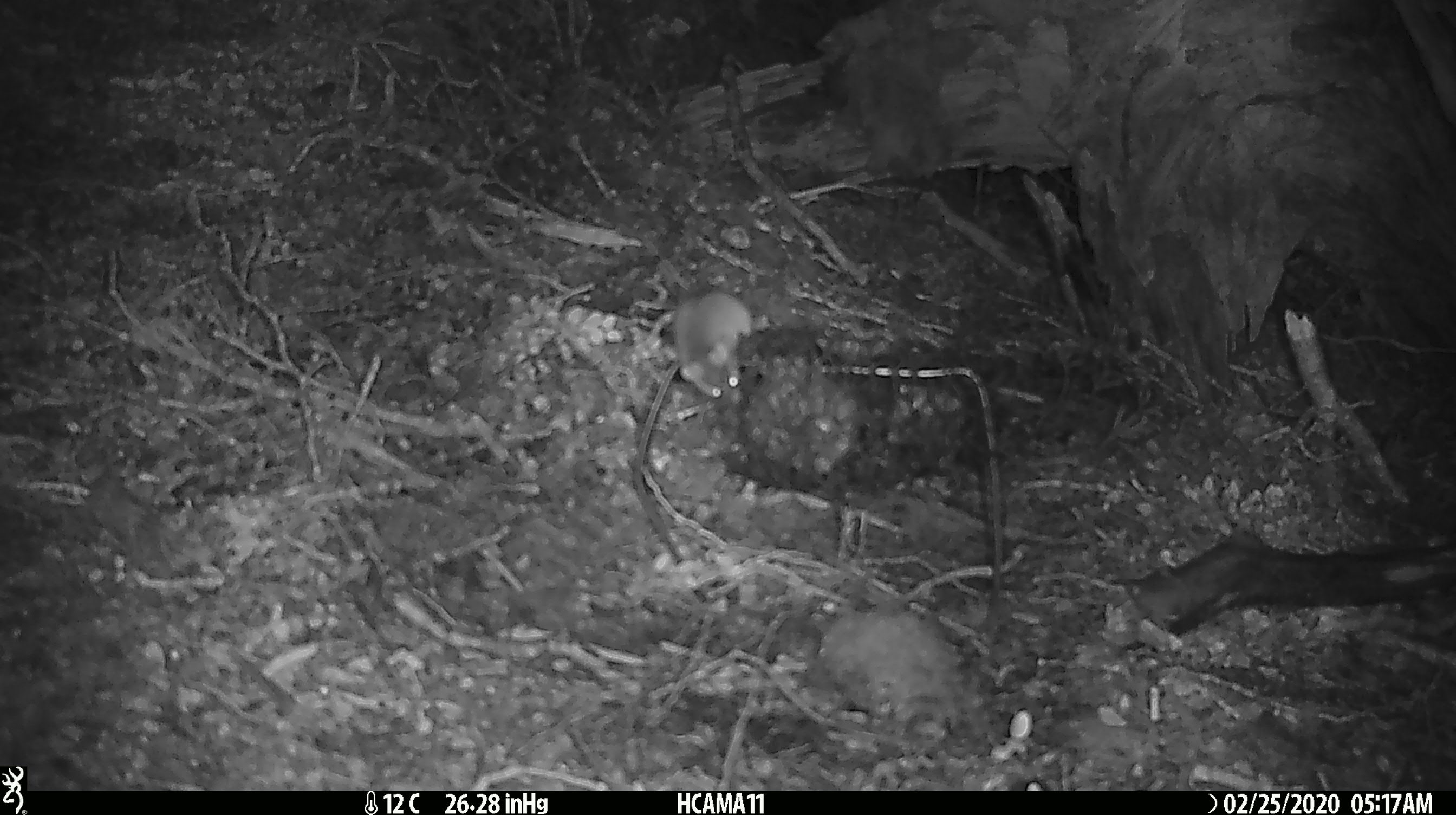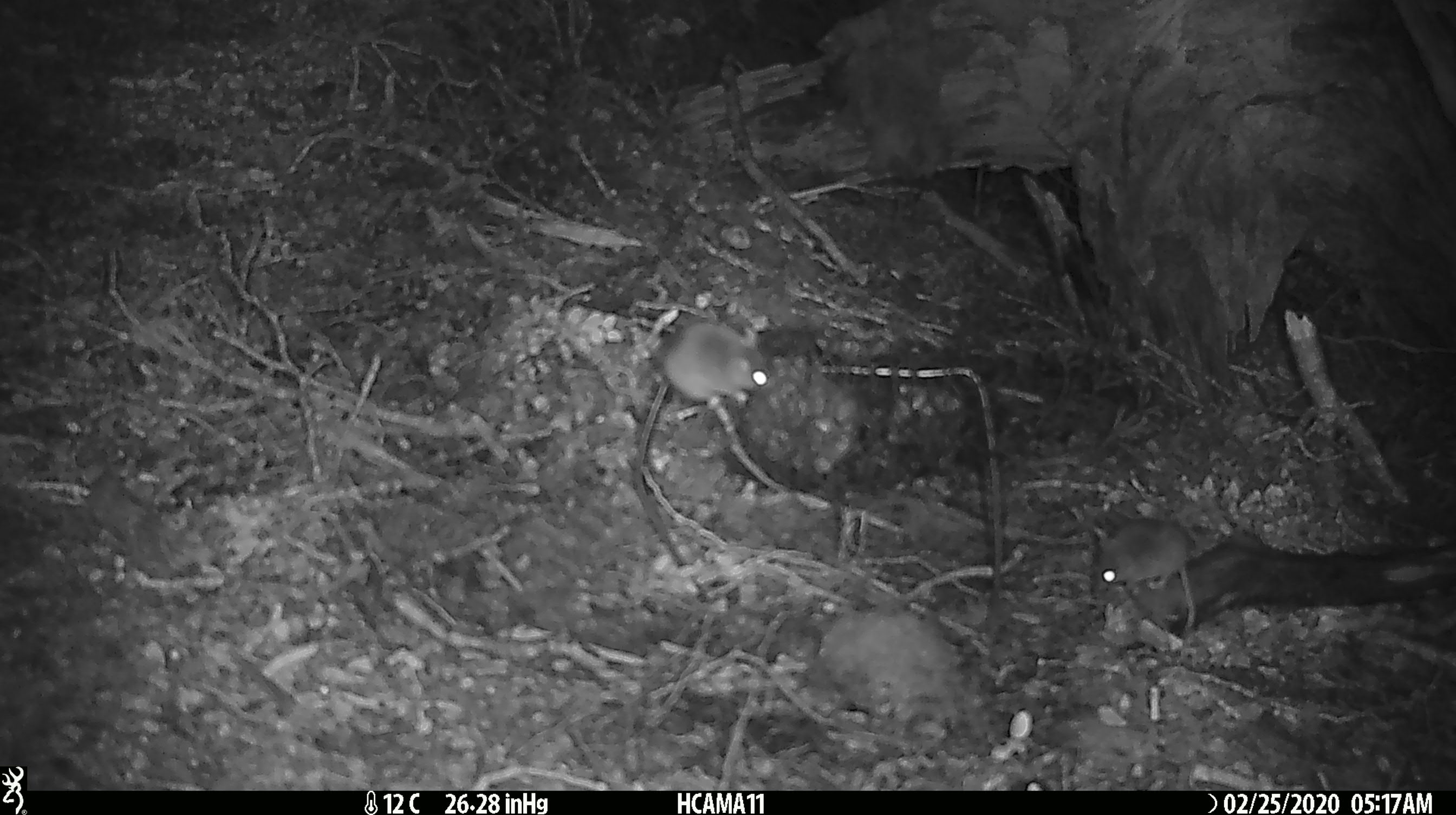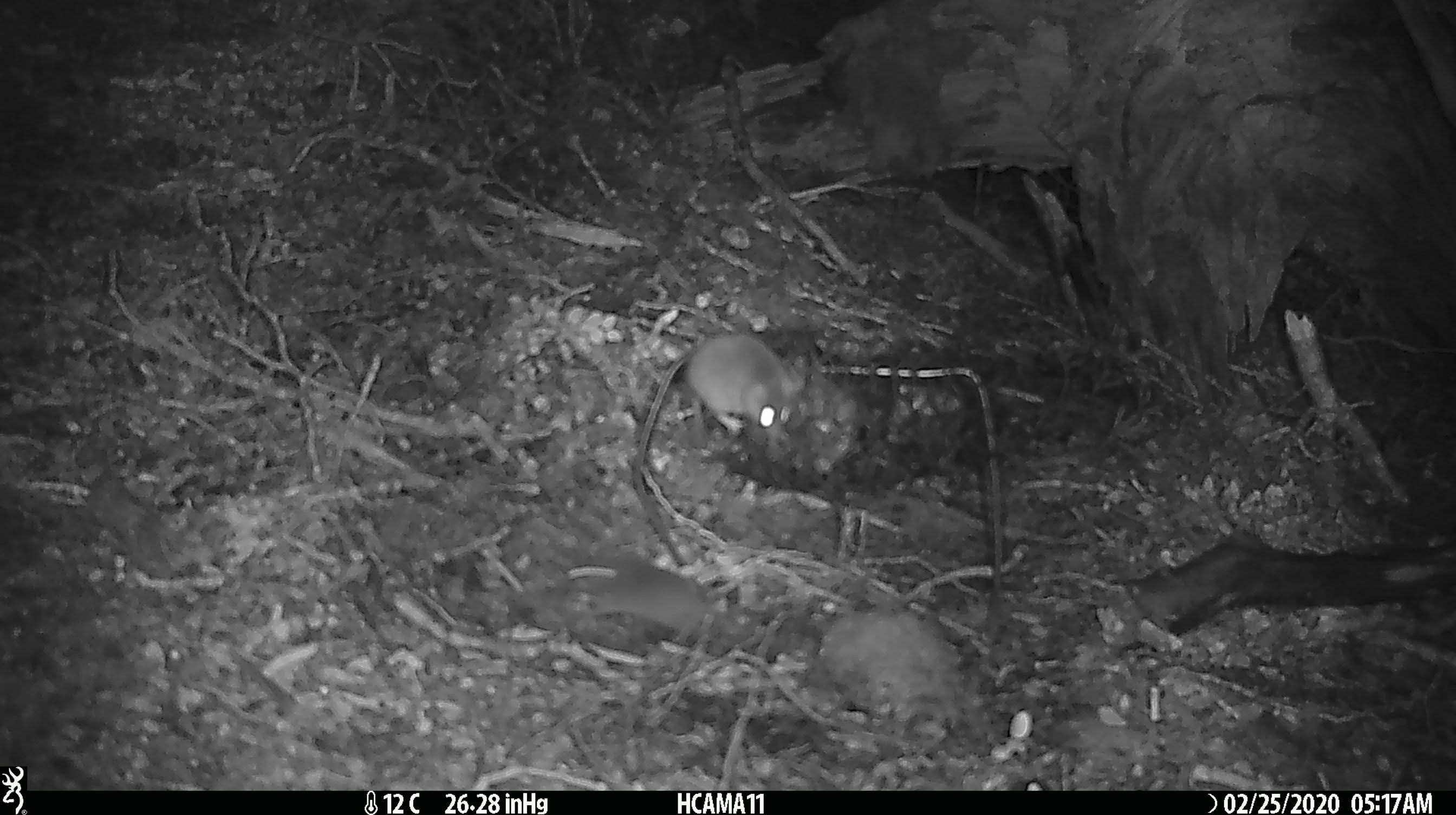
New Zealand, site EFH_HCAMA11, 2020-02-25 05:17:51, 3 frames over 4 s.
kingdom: Animalia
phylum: Chordata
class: Mammalia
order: Rodentia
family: Muridae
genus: Mus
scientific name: Mus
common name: mouse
Mouse (Mus).